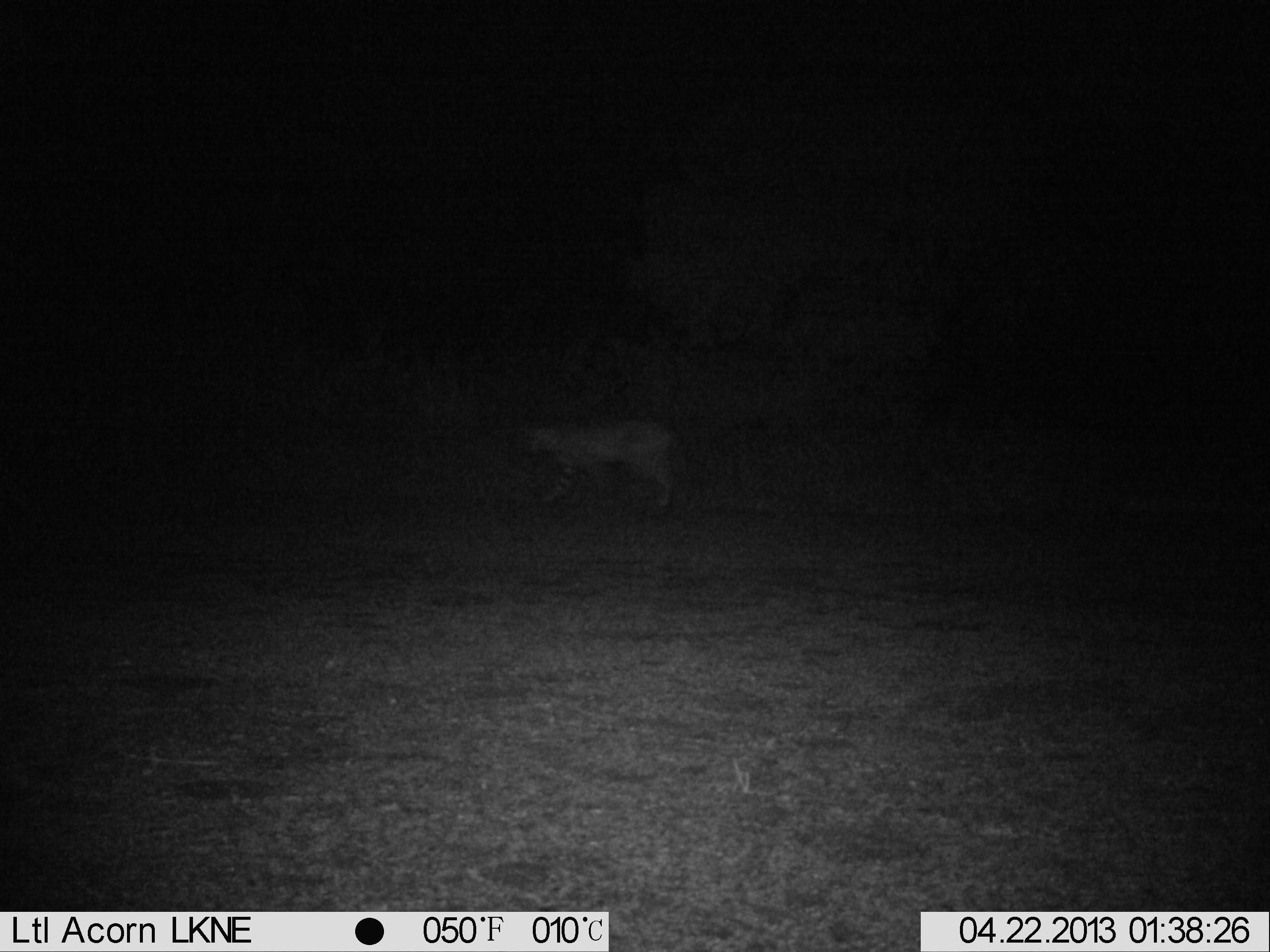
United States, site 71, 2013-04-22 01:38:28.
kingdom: Animalia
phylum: Chordata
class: Mammalia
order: Carnivora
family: Felidae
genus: Lynx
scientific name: Lynx rufus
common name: bobcat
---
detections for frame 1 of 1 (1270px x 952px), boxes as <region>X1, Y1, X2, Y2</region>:
bobcat: <region>528, 419, 690, 510</region>